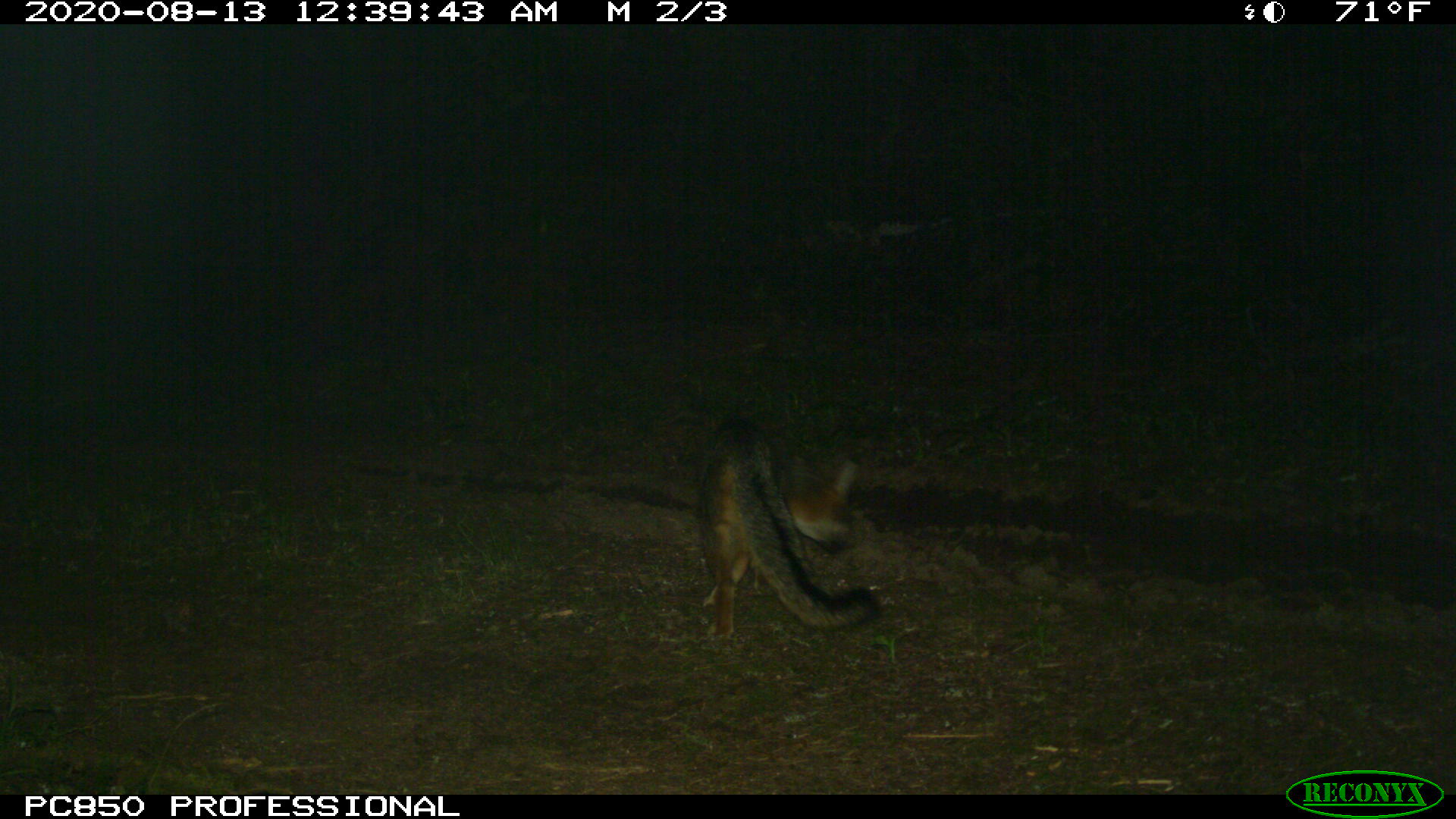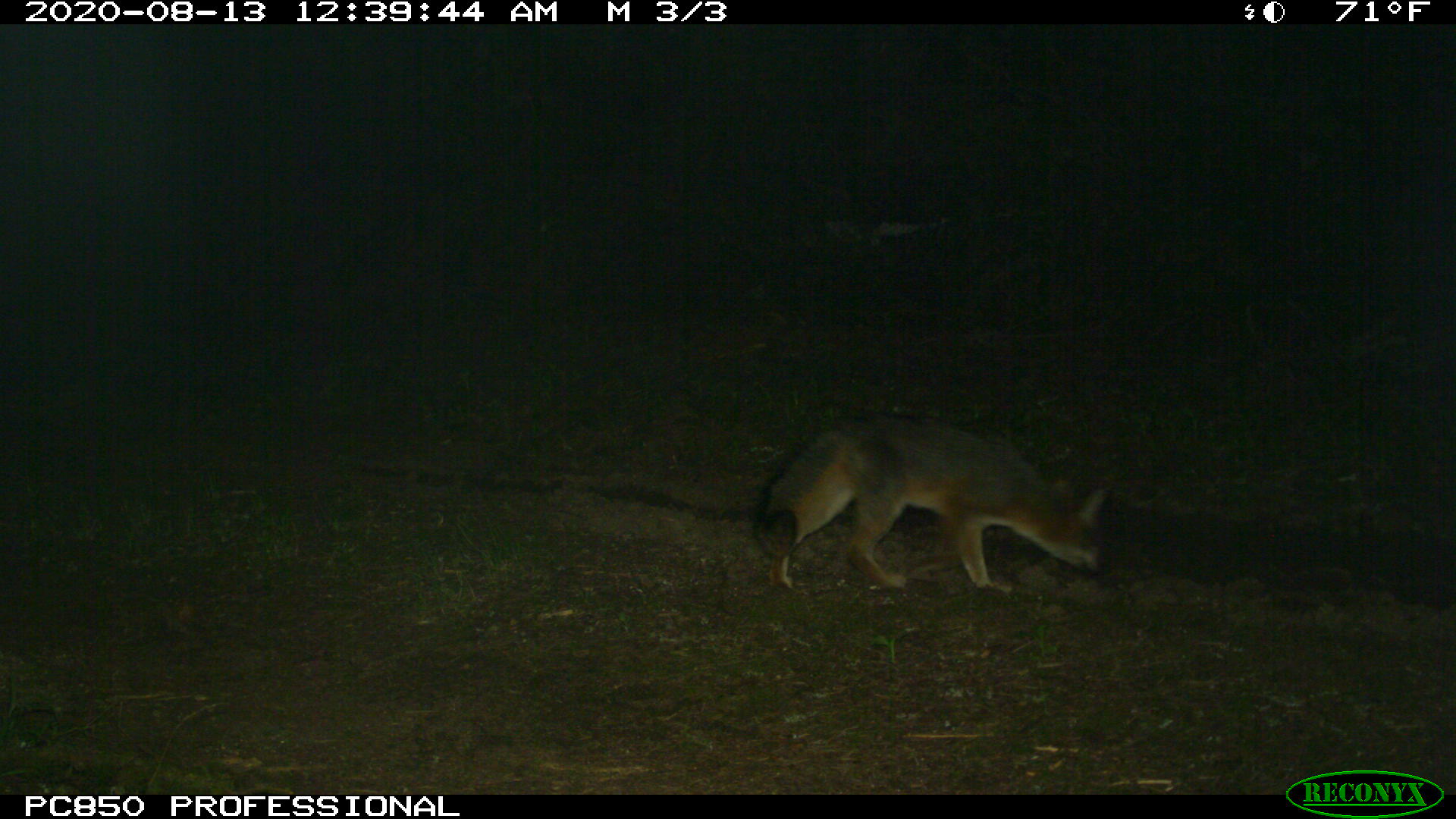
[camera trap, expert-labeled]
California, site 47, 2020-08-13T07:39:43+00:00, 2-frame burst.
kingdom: Animalia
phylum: Chordata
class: Mammalia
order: Carnivora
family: Canidae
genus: Urocyon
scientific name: Urocyon cinereoargenteus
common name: gray fox